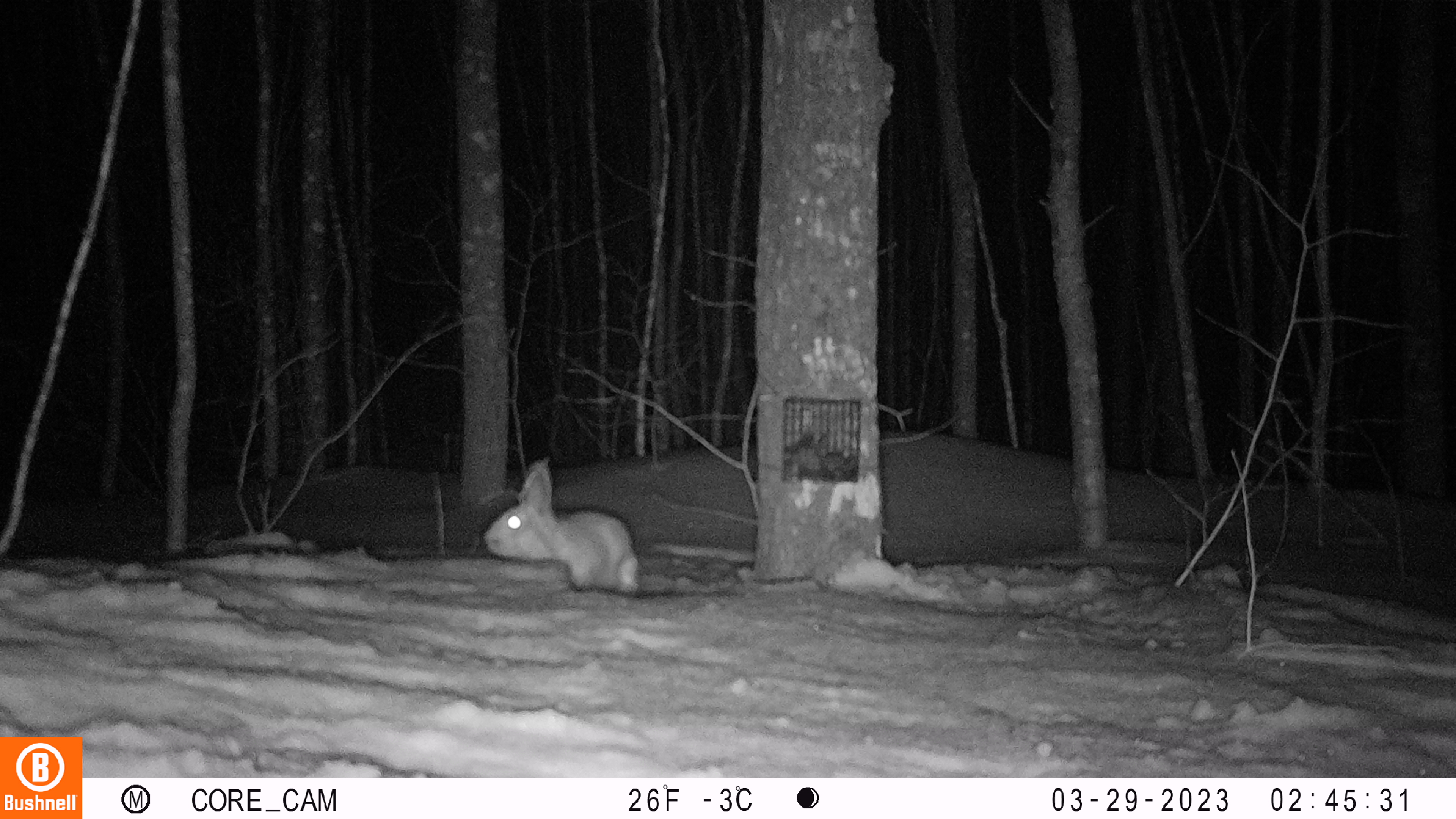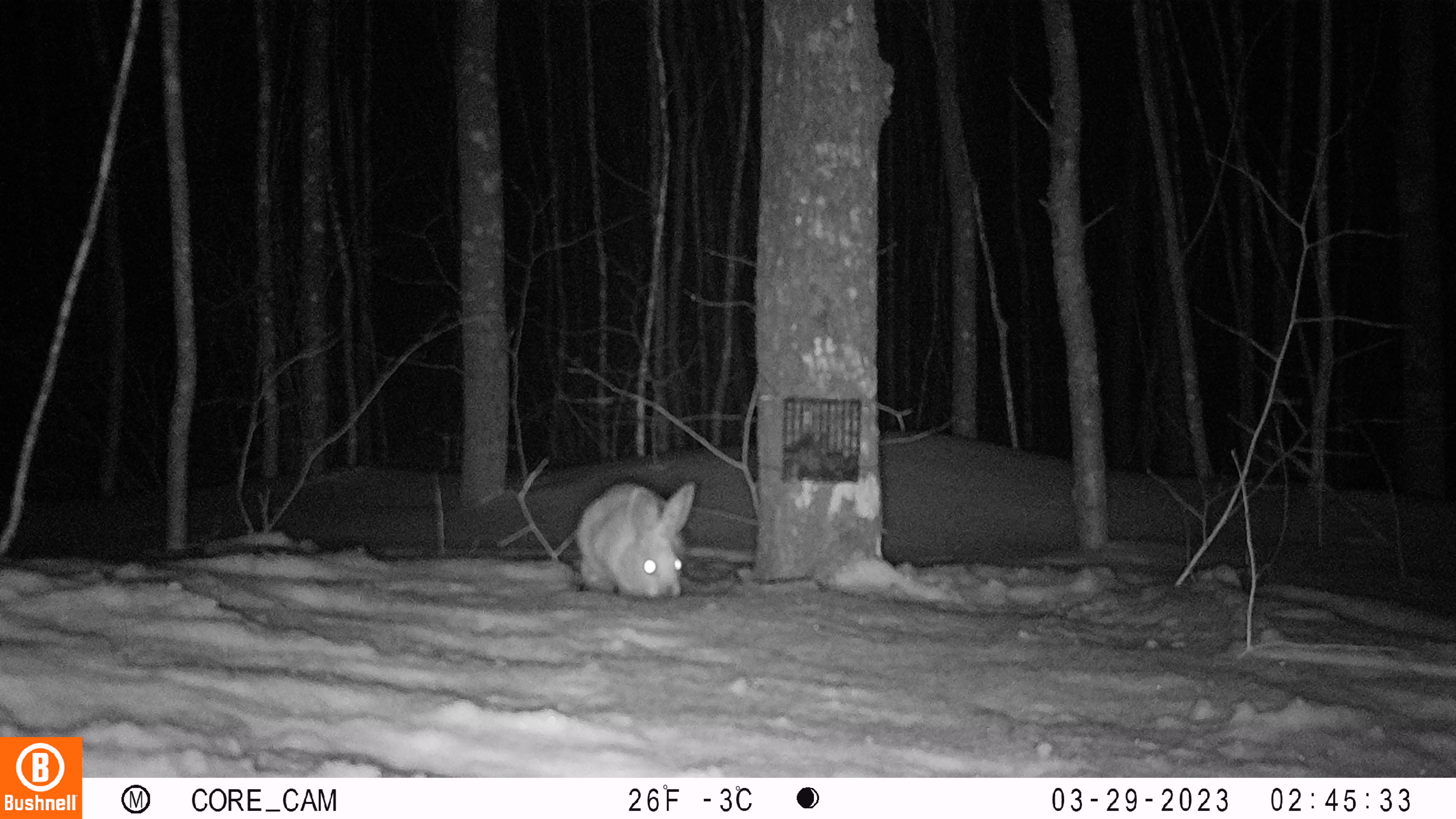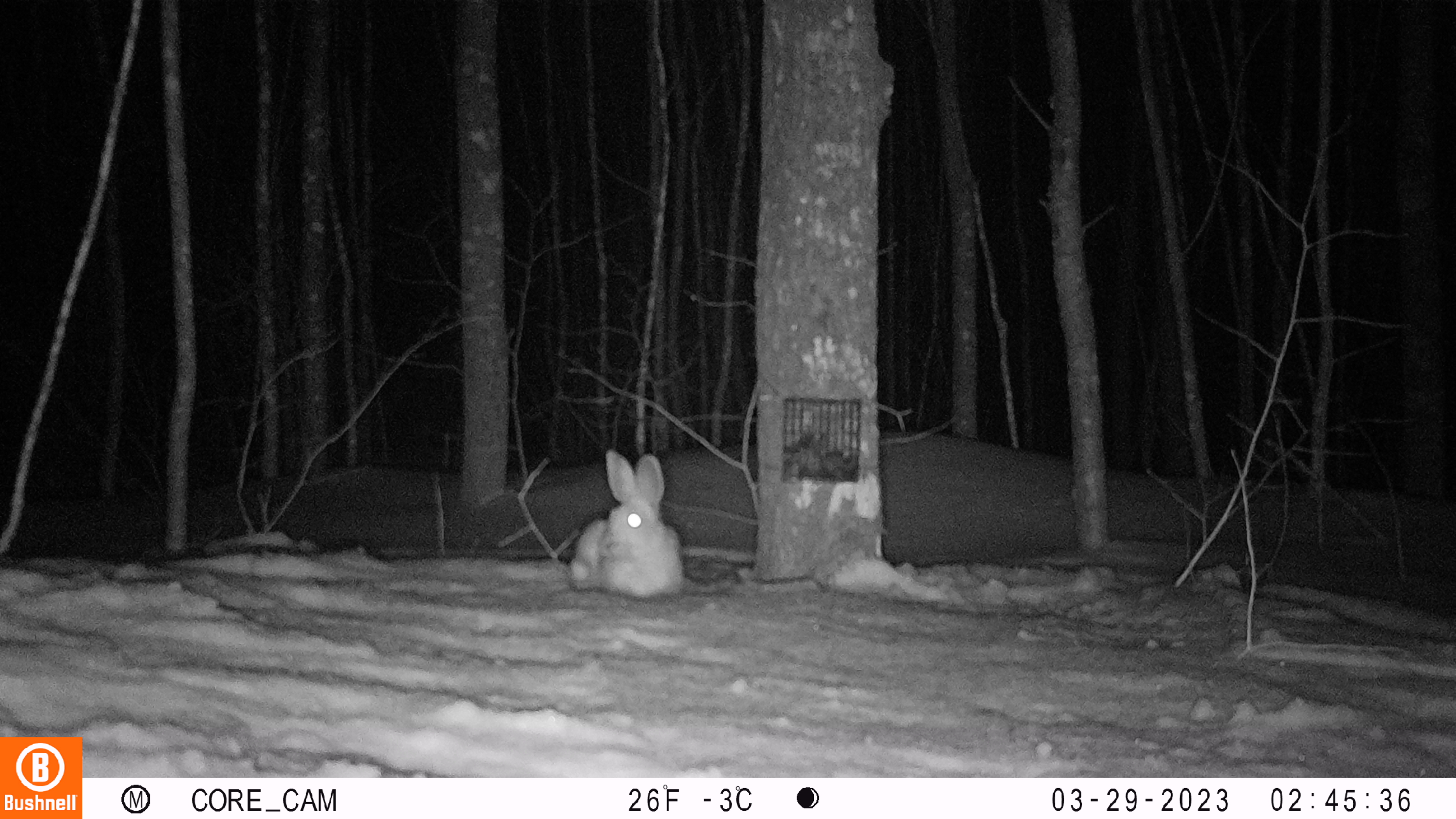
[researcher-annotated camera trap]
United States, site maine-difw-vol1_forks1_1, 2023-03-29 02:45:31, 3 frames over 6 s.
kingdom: Animalia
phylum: Chordata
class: Mammalia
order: Lagomorpha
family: Leporidae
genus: Lepus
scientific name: Lepus americanus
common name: snowshoe hare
Snowshoe hare (Lepus americanus).